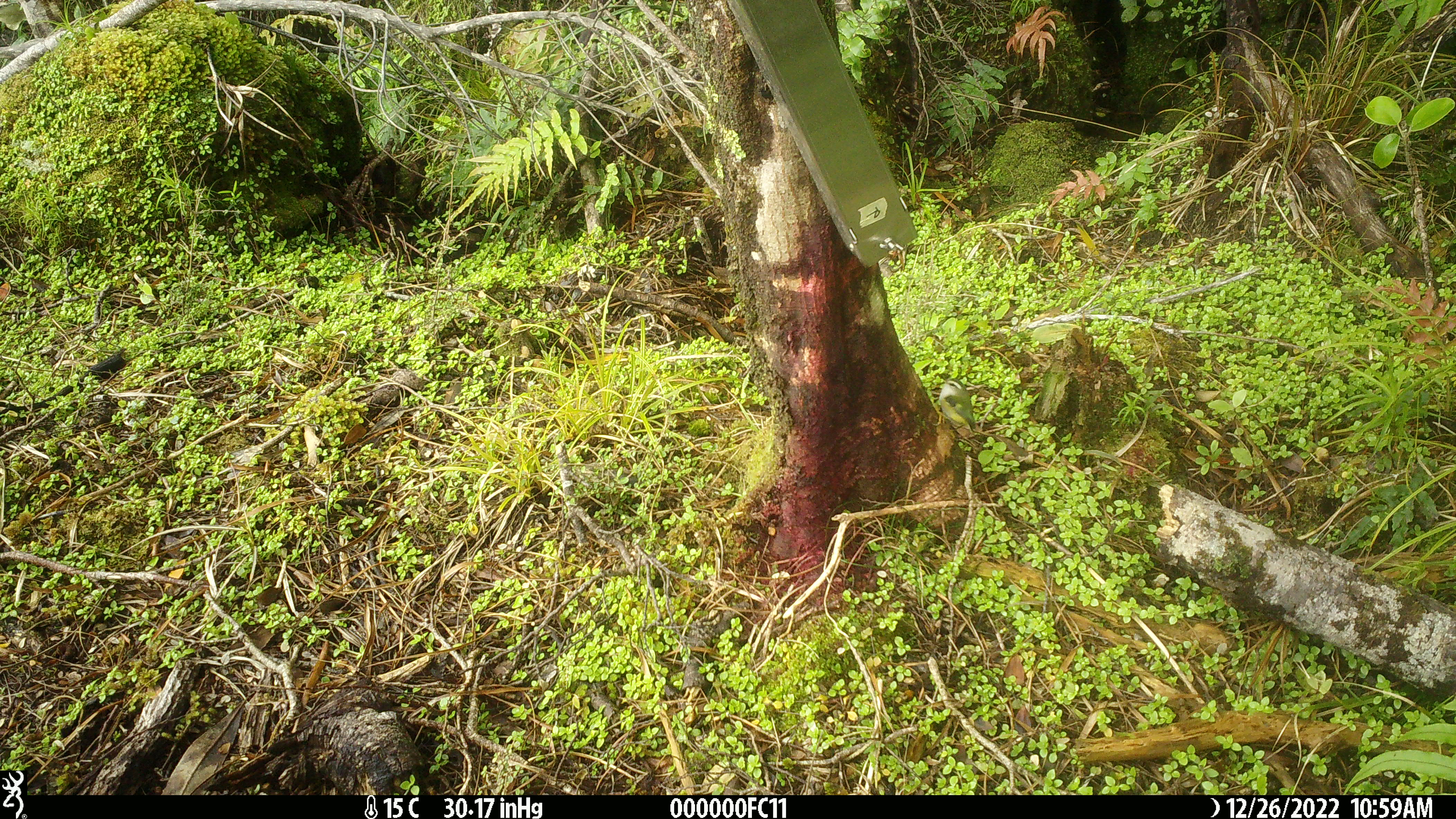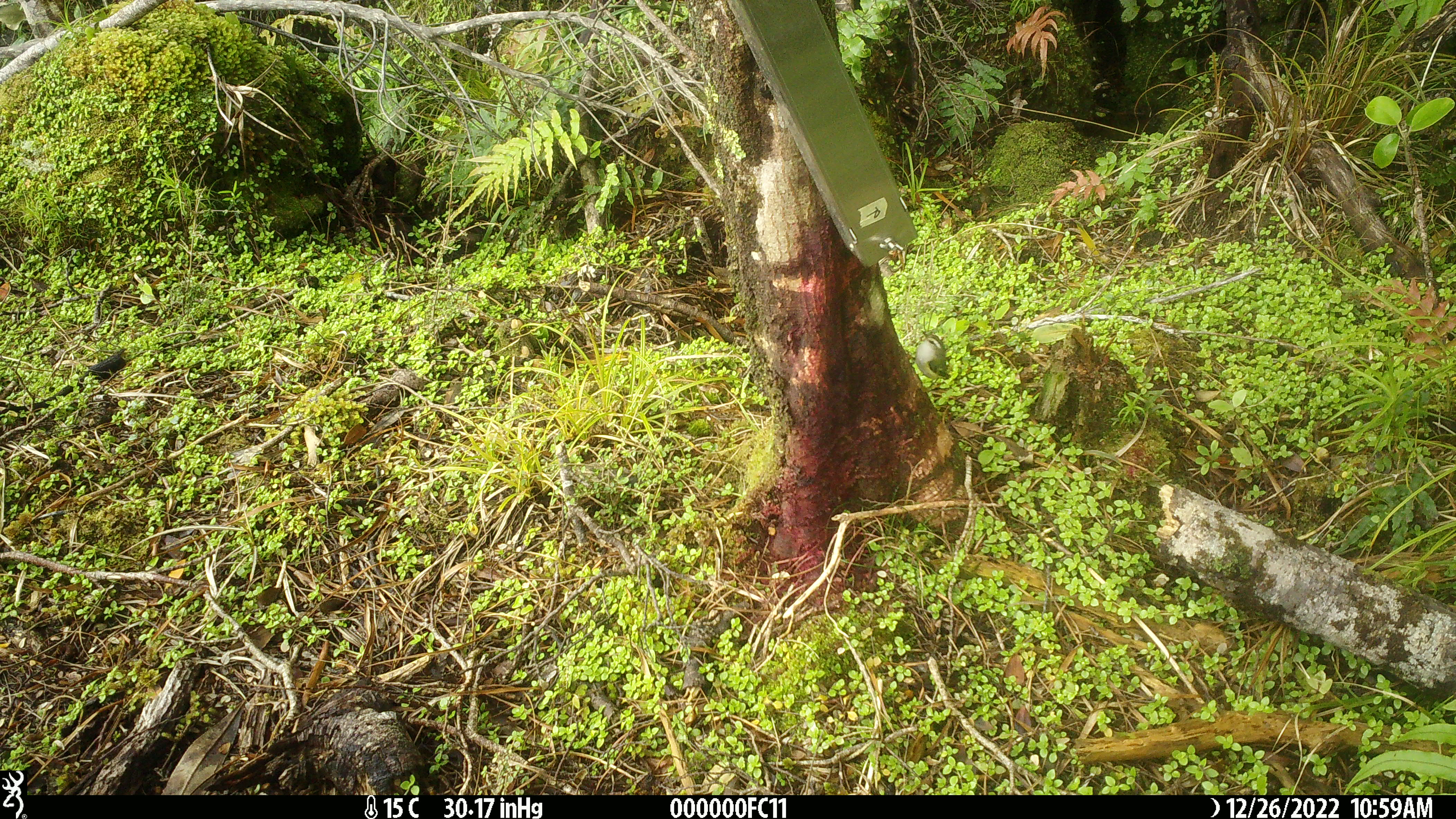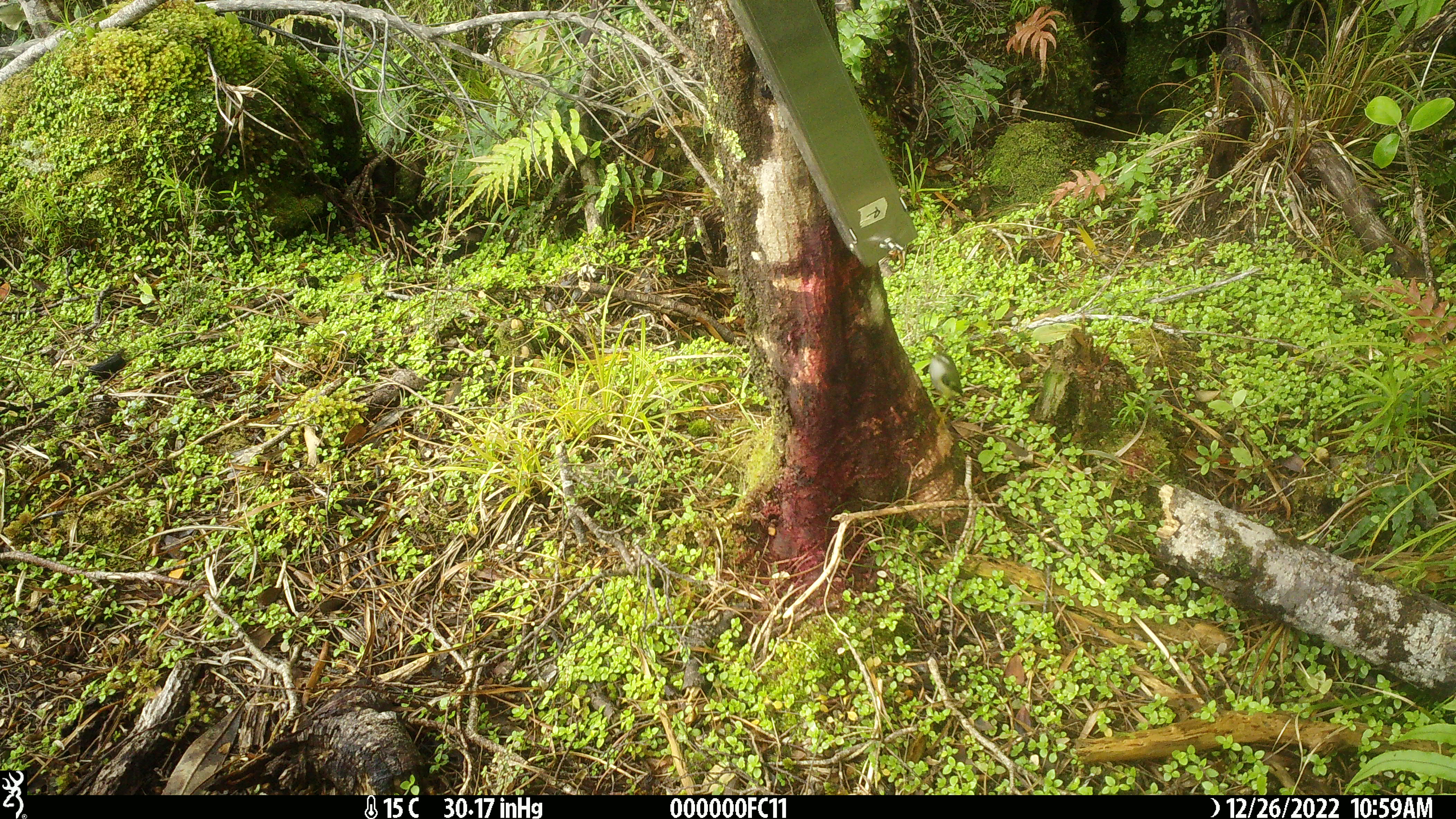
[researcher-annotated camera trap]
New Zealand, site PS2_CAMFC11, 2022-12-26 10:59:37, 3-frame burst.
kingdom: Animalia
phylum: Chordata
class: Aves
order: Passeriformes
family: Acanthisittidae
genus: Acanthisitta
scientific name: Acanthisitta chloris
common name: rifleman